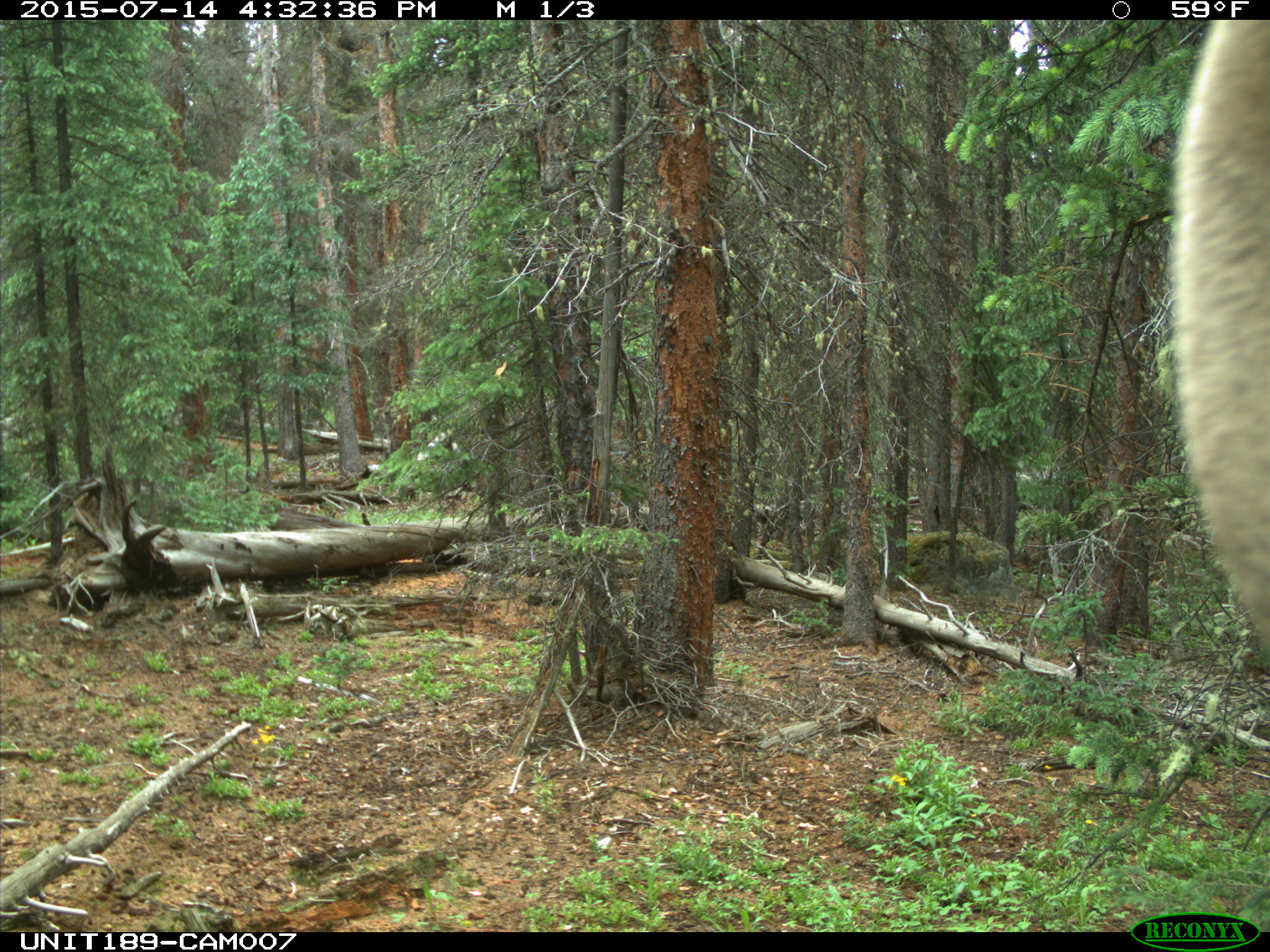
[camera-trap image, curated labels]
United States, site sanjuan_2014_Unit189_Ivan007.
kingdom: Animalia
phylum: Chordata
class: Mammalia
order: Artiodactyla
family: Cervidae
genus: Cervus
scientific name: Cervus elaphus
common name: red deer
Cervus elaphus (red deer).